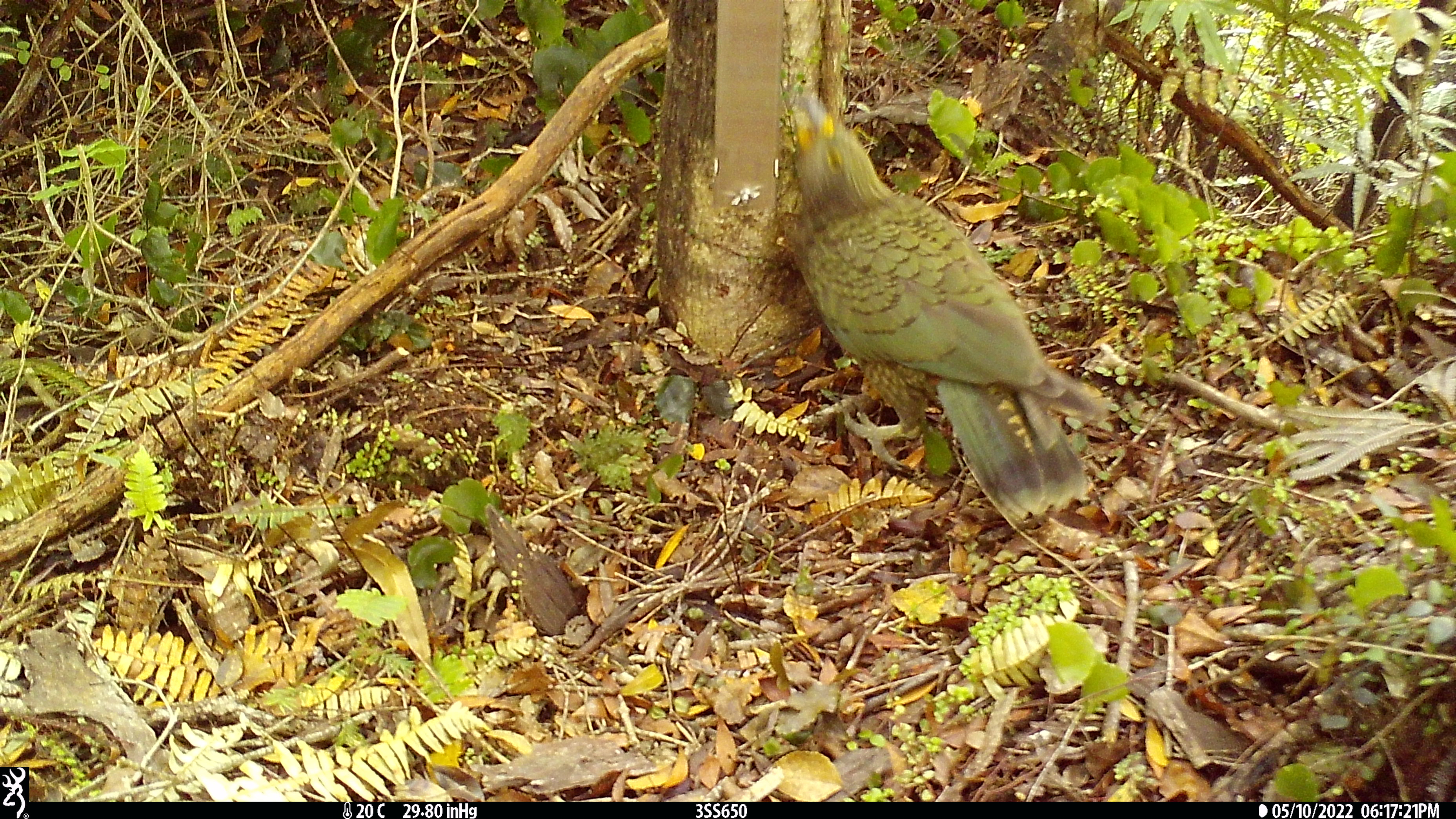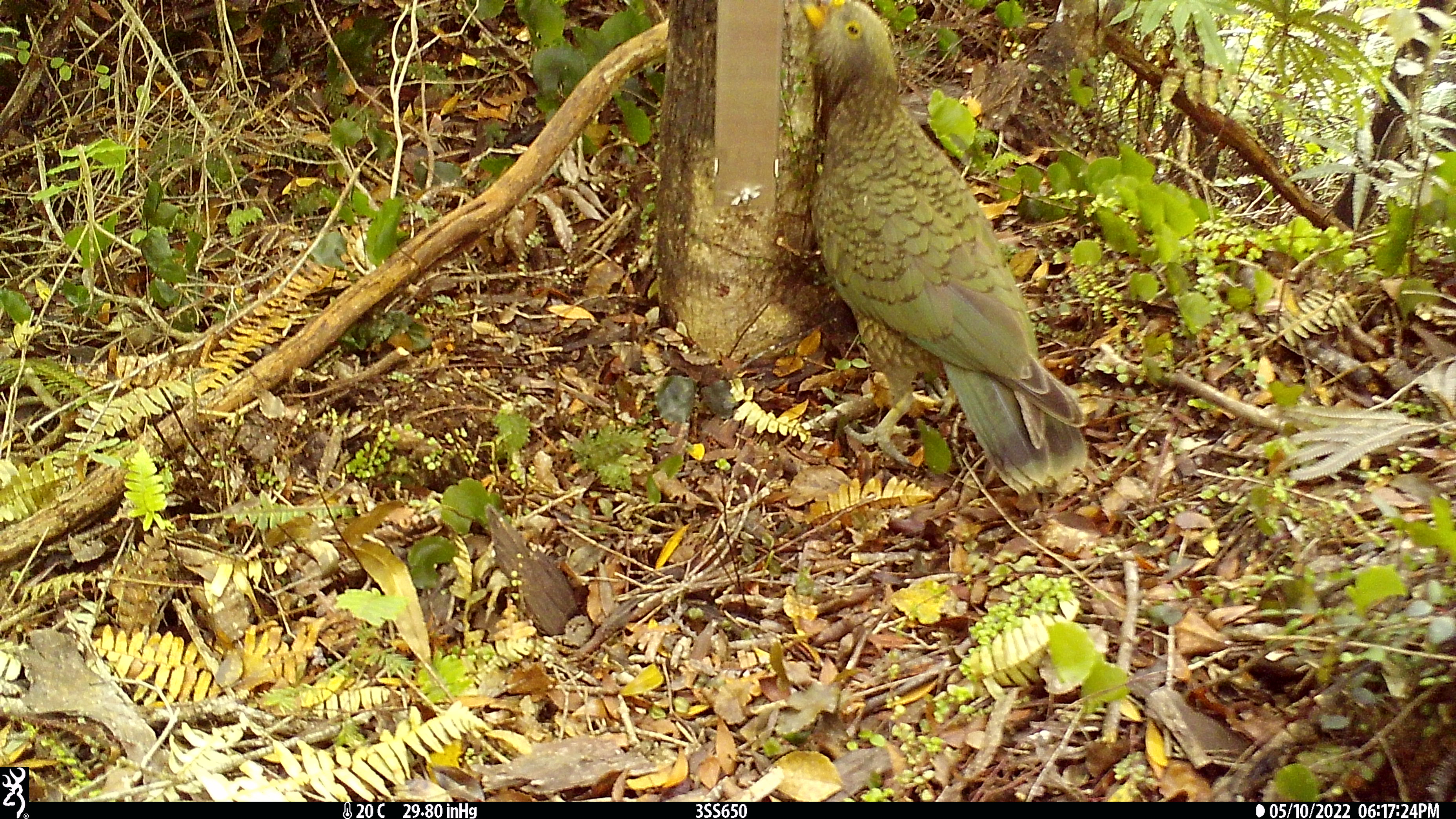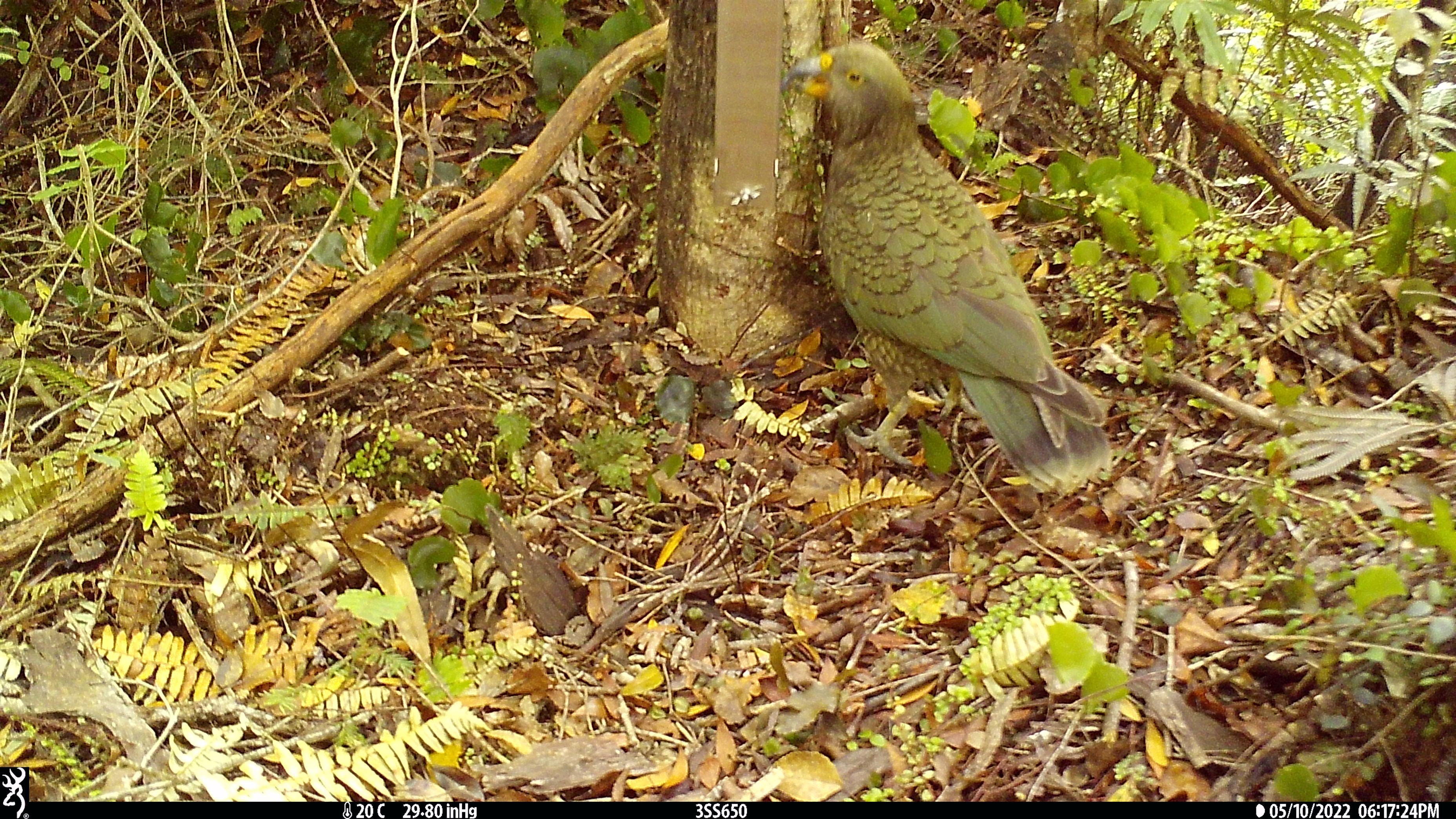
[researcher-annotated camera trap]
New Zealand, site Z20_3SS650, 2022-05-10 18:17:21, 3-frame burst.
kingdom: Animalia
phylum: Chordata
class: Aves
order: Psittaciformes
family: Strigopidae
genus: Nestor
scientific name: Nestor notabilis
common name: kea